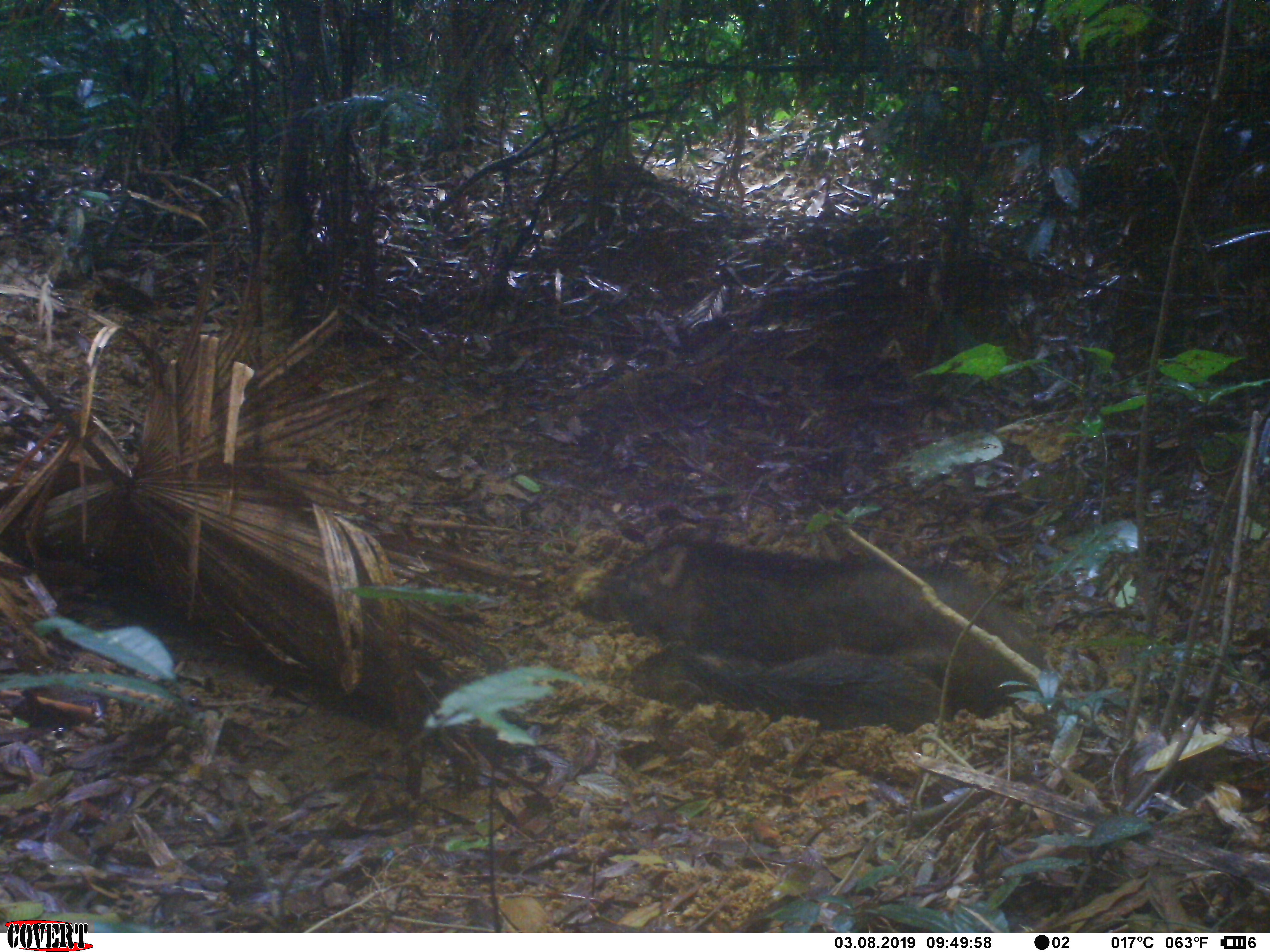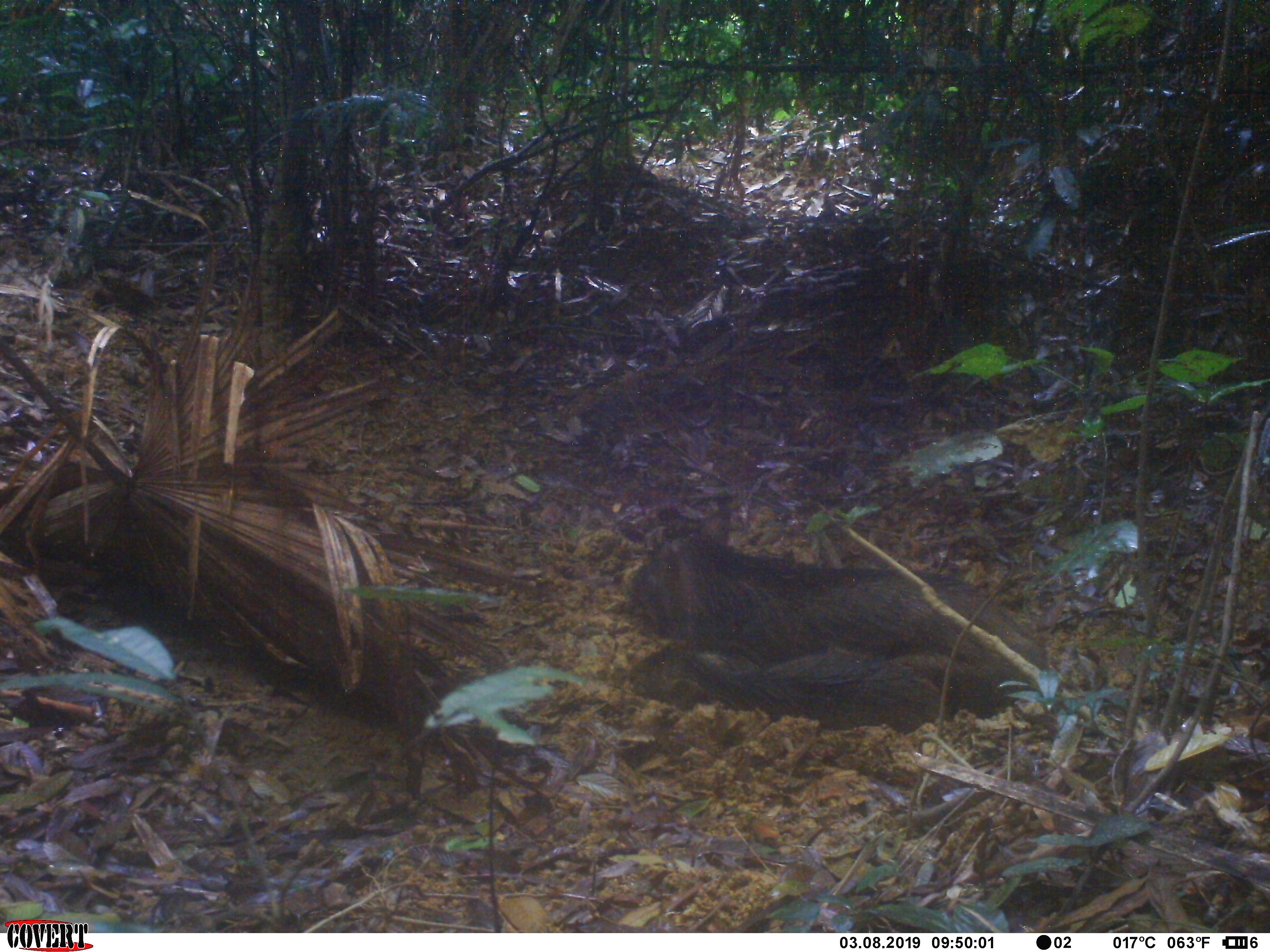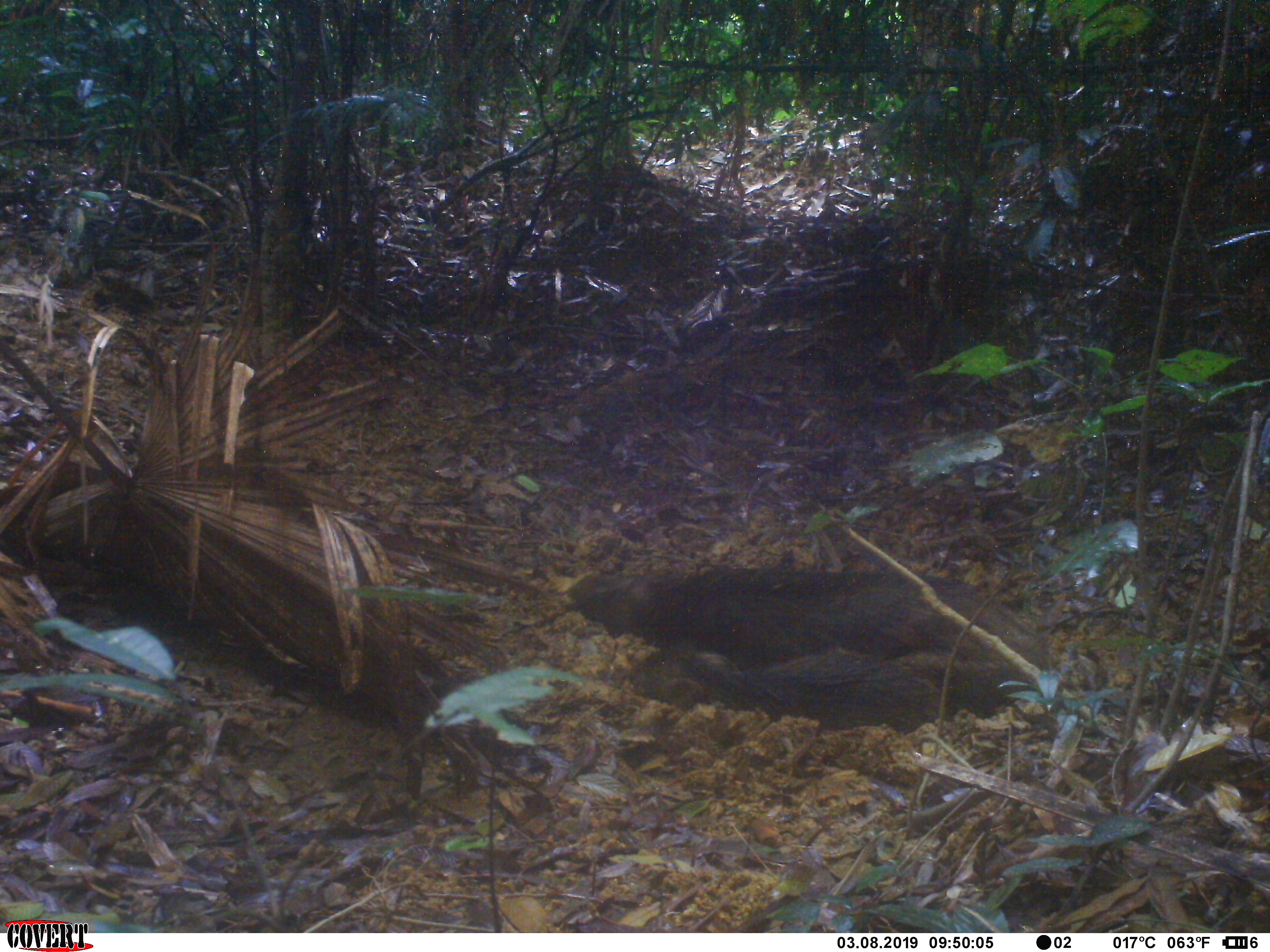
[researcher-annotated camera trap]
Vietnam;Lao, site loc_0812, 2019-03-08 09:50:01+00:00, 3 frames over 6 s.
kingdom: Animalia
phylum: Chordata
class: Mammalia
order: Artiodactyla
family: Suidae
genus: Sus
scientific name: Sus scrofa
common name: eurasian wild pig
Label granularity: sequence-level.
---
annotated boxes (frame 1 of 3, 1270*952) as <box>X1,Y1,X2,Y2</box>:
eurasian wild pig: <box>575,533,1053,719</box>; <box>621,641,956,732</box>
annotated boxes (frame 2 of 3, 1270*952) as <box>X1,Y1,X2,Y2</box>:
eurasian wild pig: <box>629,506,1049,720</box>; <box>630,633,945,735</box>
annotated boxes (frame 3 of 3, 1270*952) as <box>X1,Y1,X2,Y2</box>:
eurasian wild pig: <box>565,560,1048,719</box>; <box>625,642,951,735</box>